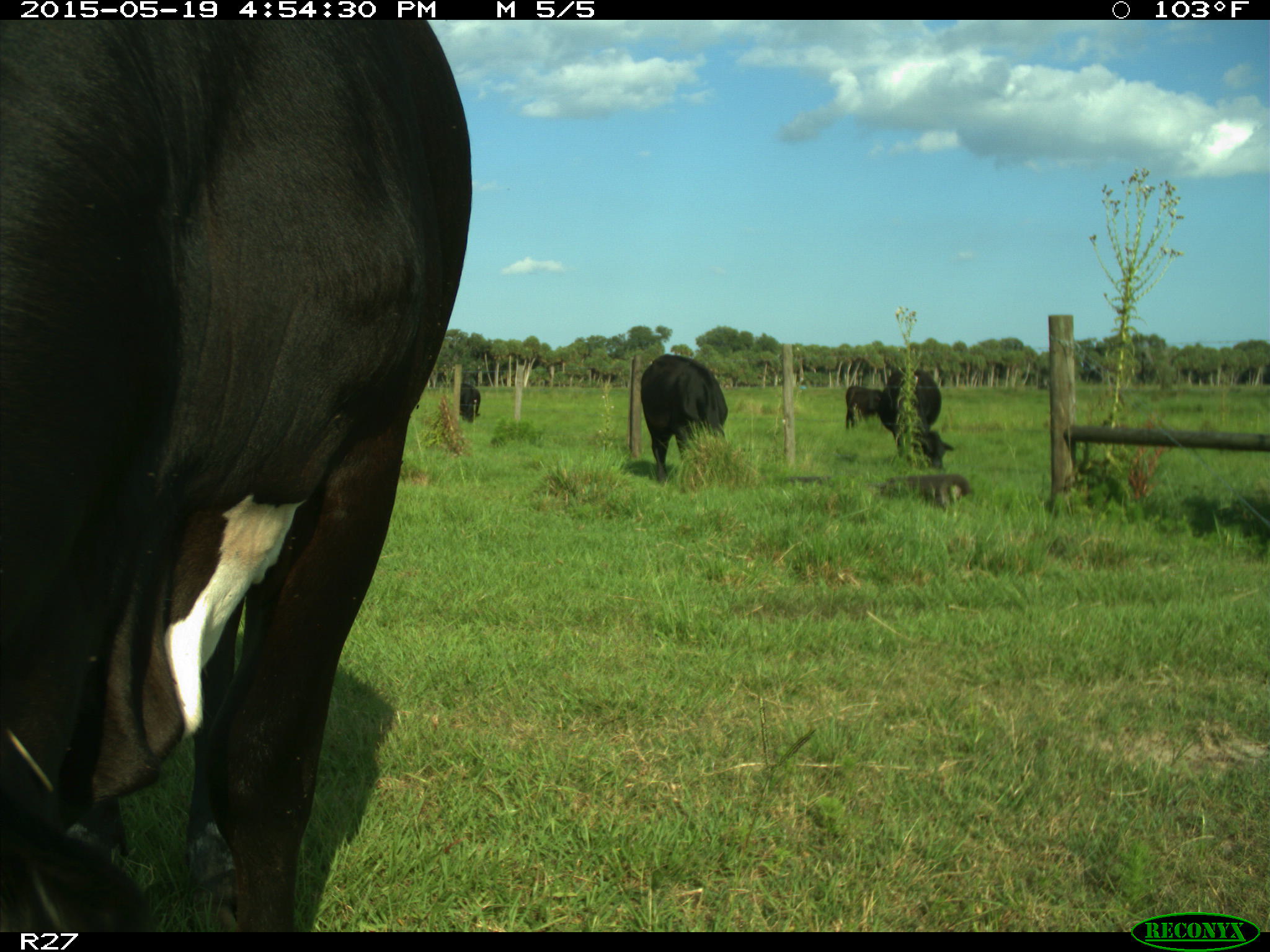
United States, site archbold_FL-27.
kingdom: Animalia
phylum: Chordata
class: Mammalia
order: Artiodactyla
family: Bovidae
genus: Bos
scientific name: Bos taurus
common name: domestic cow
Bos taurus (domestic cow).